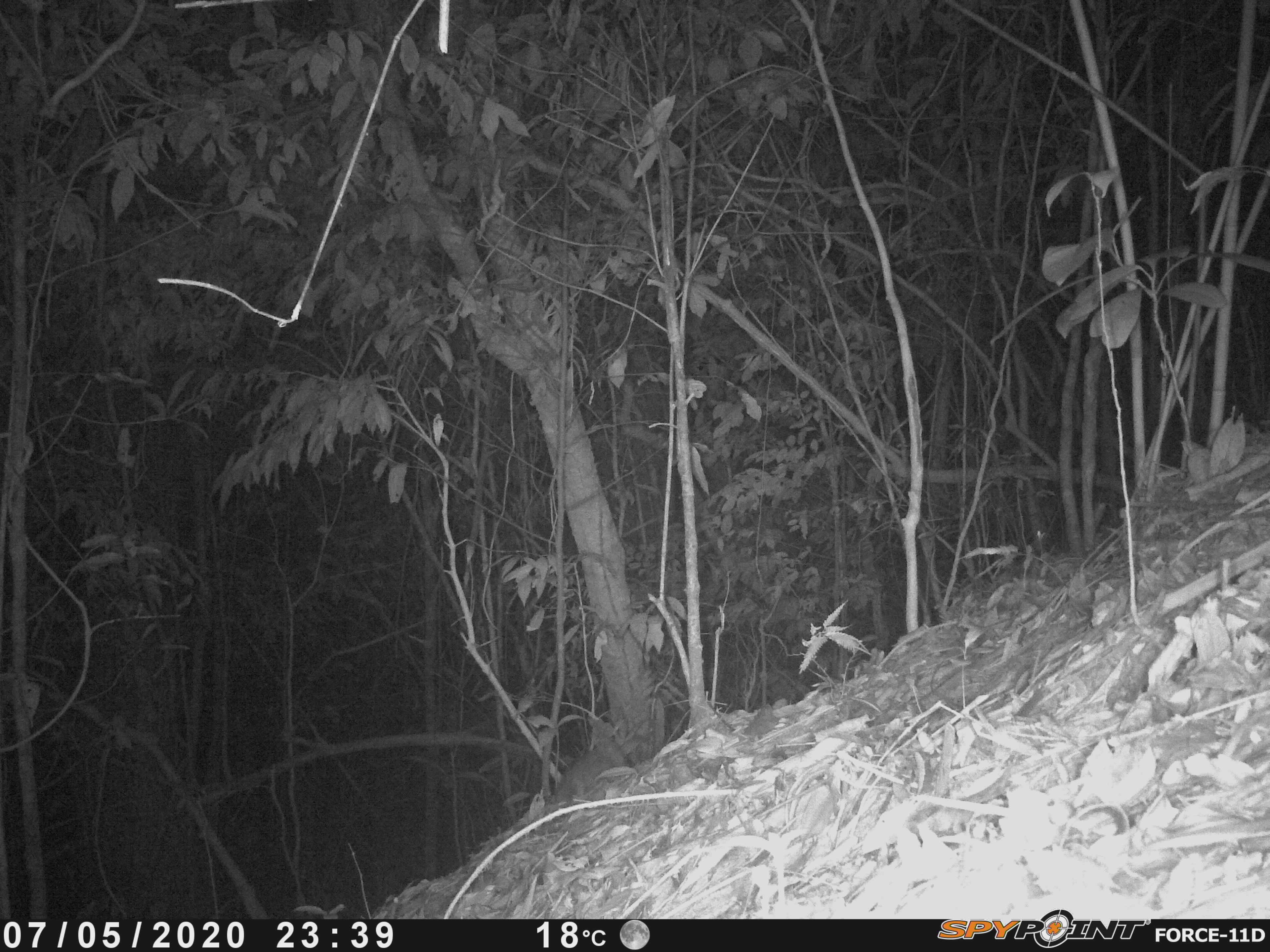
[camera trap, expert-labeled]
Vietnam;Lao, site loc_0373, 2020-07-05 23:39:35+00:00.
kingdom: Animalia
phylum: Chordata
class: Mammalia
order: Carnivora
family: Mustelidae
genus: Melogale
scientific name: Melogale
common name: ferret badger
Ferret badger (Melogale). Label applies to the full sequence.